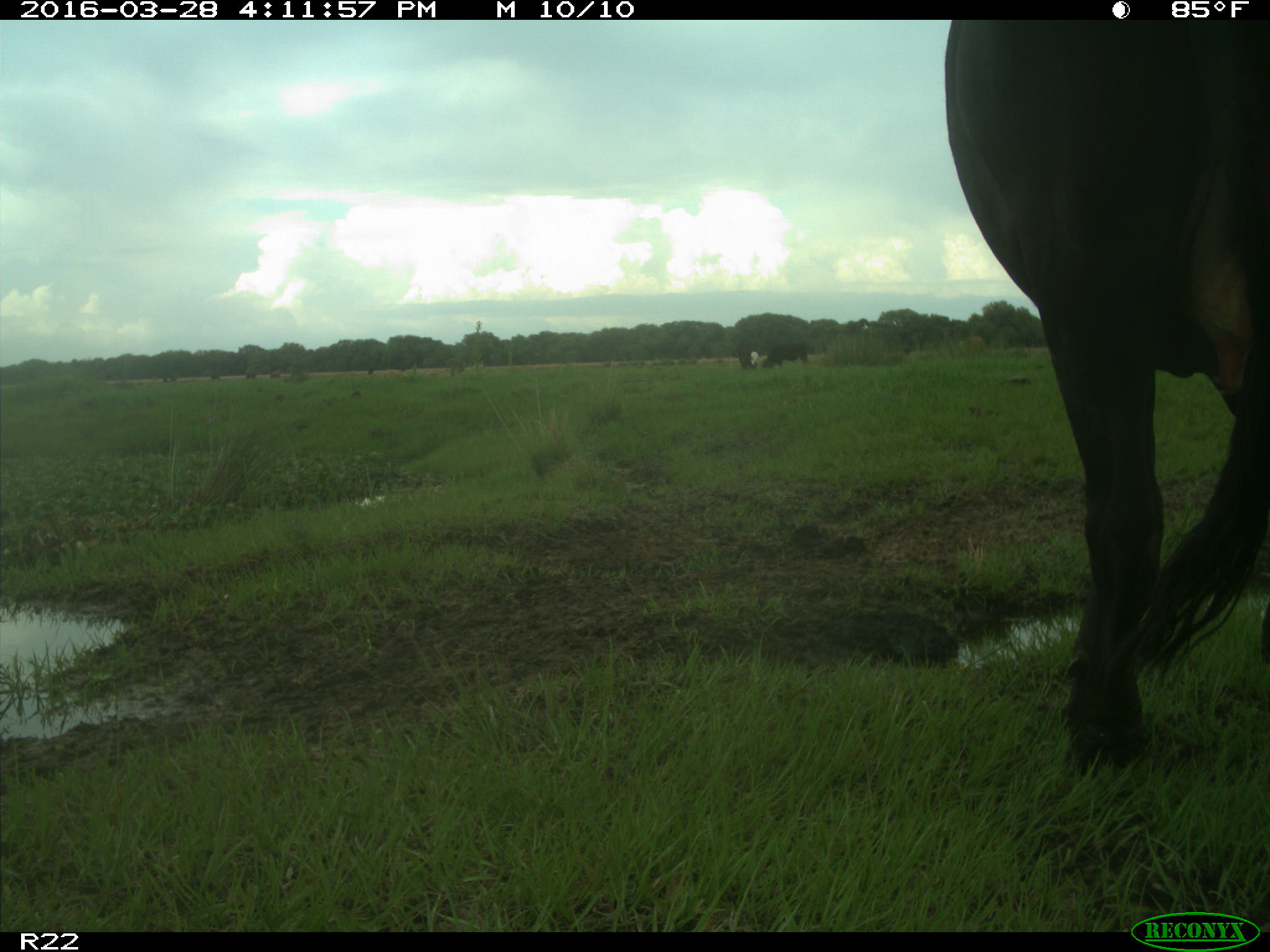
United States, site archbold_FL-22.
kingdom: Animalia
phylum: Chordata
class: Mammalia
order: Artiodactyla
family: Bovidae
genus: Bos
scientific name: Bos taurus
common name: domestic cow